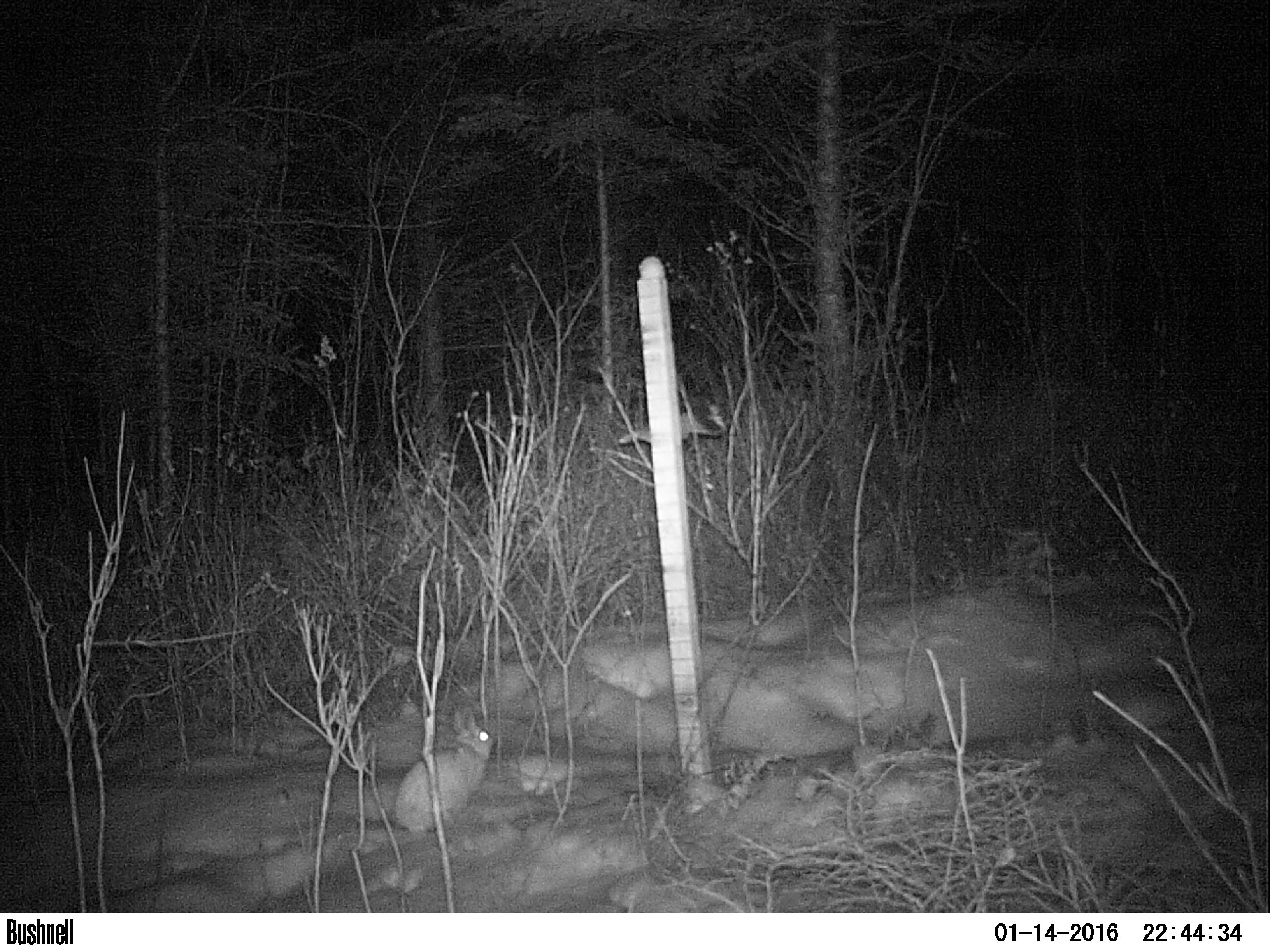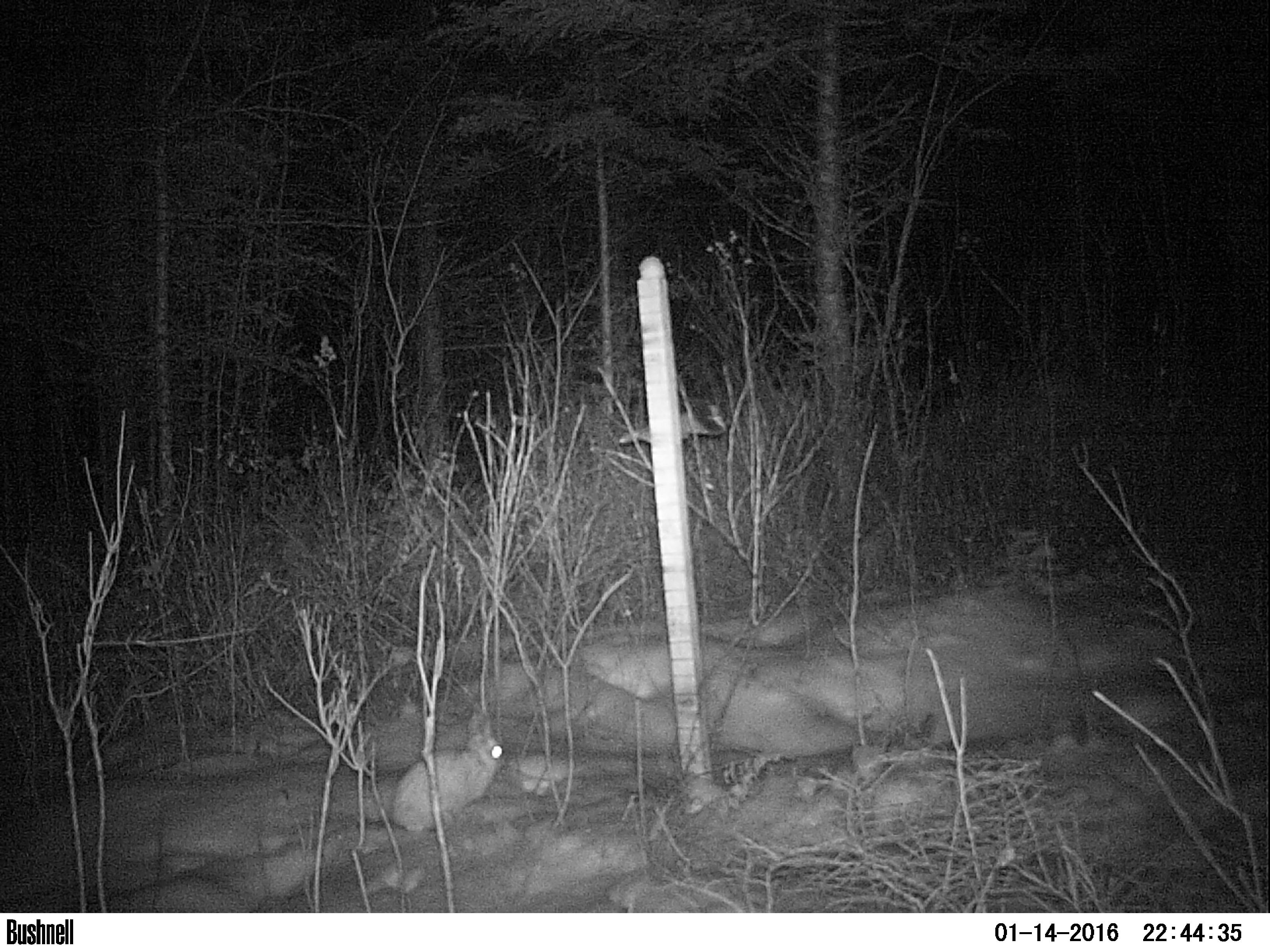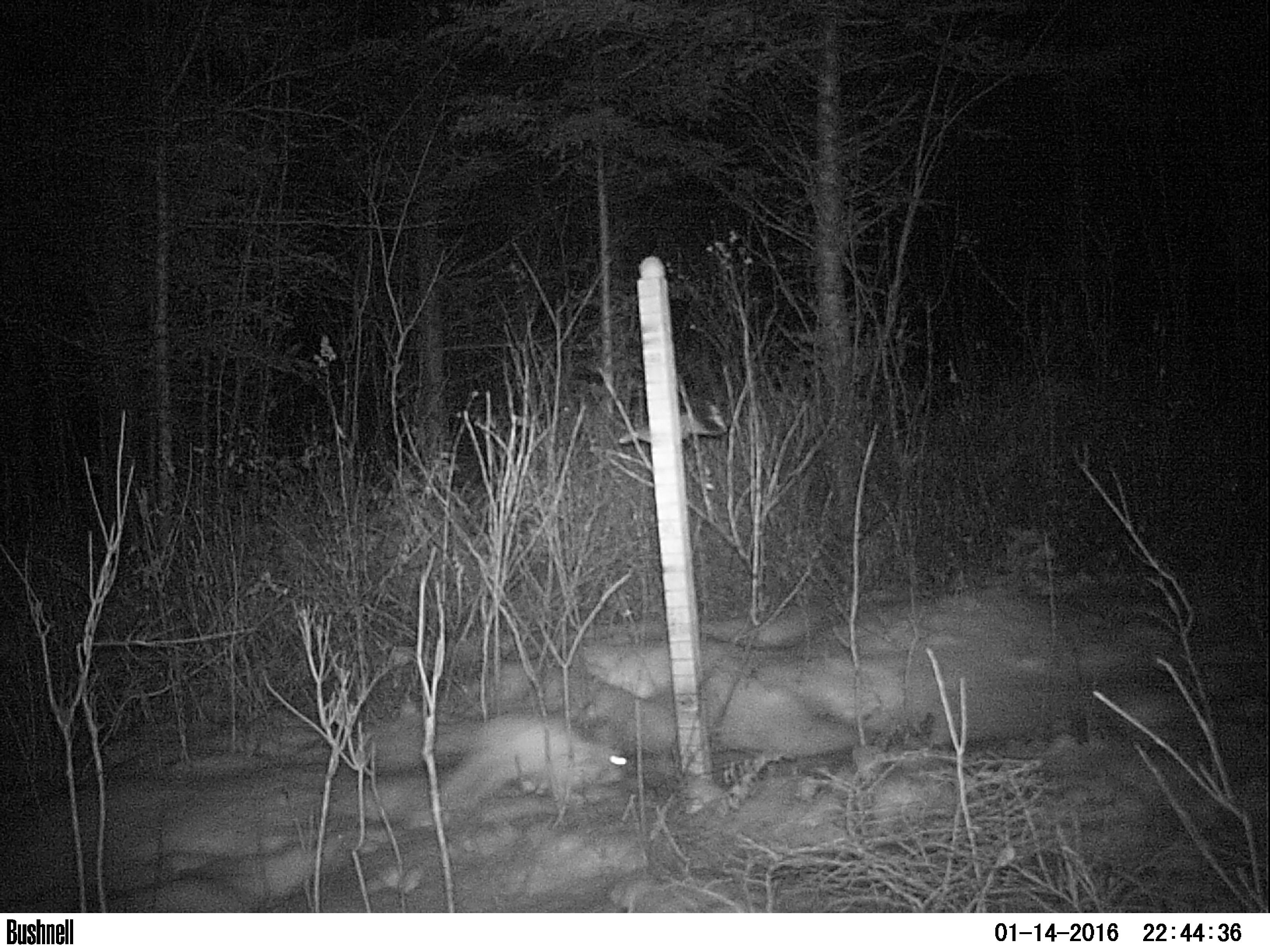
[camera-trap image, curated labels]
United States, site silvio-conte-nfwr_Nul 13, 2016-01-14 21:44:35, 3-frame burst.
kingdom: Animalia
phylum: Chordata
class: Mammalia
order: Lagomorpha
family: Leporidae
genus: Lepus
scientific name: Lepus americanus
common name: snowshoe hare